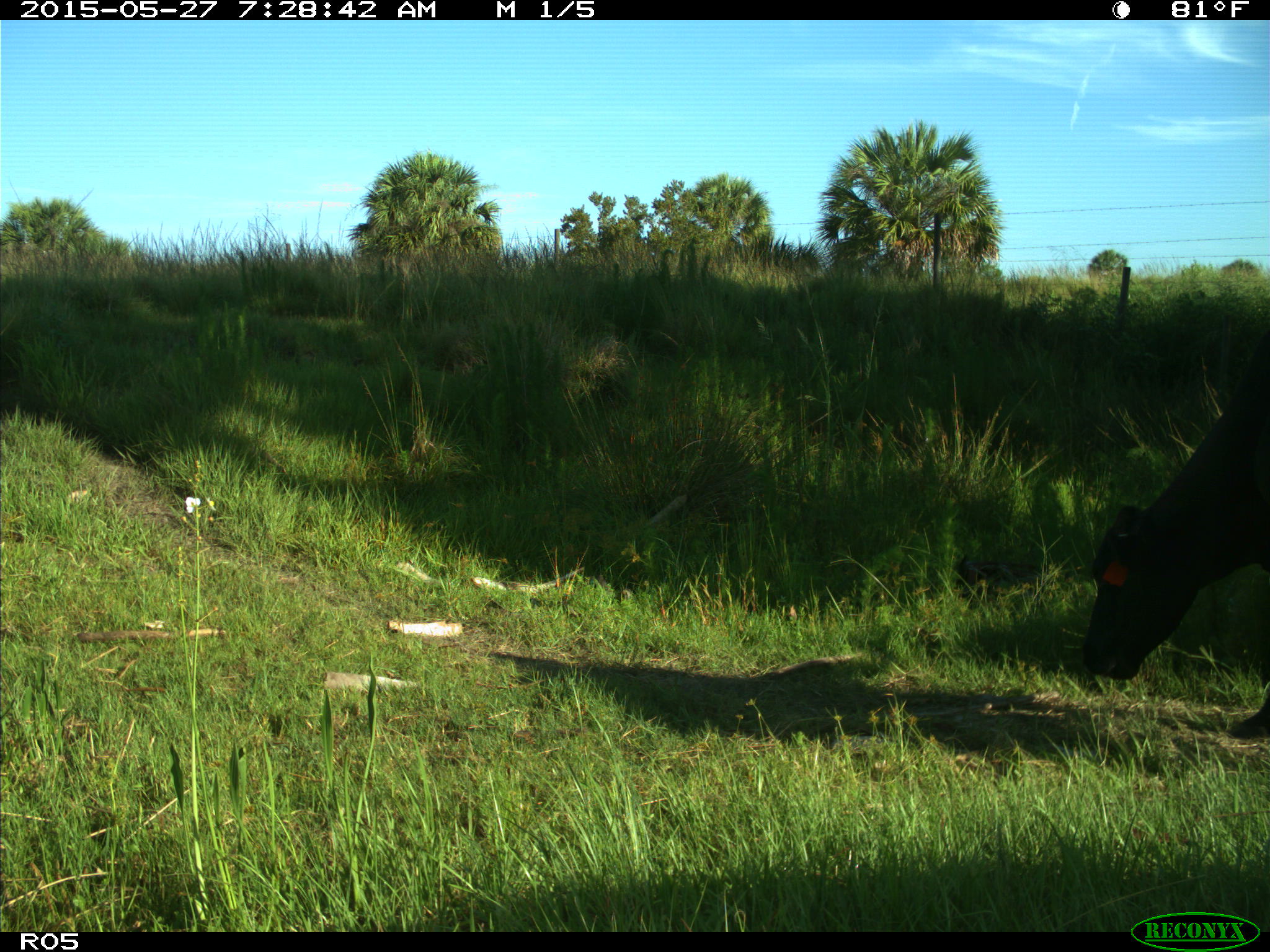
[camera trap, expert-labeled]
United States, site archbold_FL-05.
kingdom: Animalia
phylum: Chordata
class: Mammalia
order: Artiodactyla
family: Bovidae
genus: Bos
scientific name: Bos taurus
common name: domestic cow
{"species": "Bos taurus (domestic cow)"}